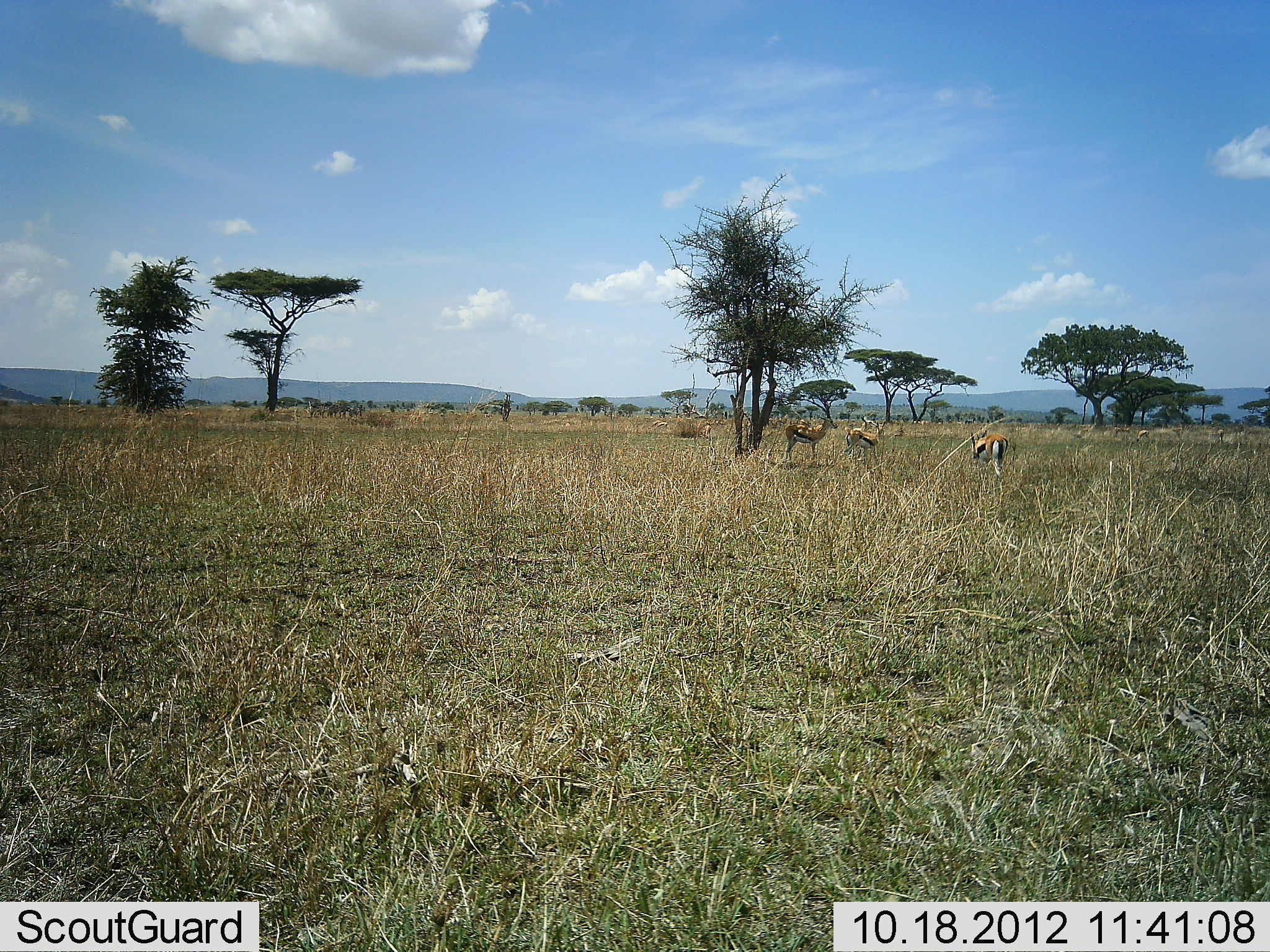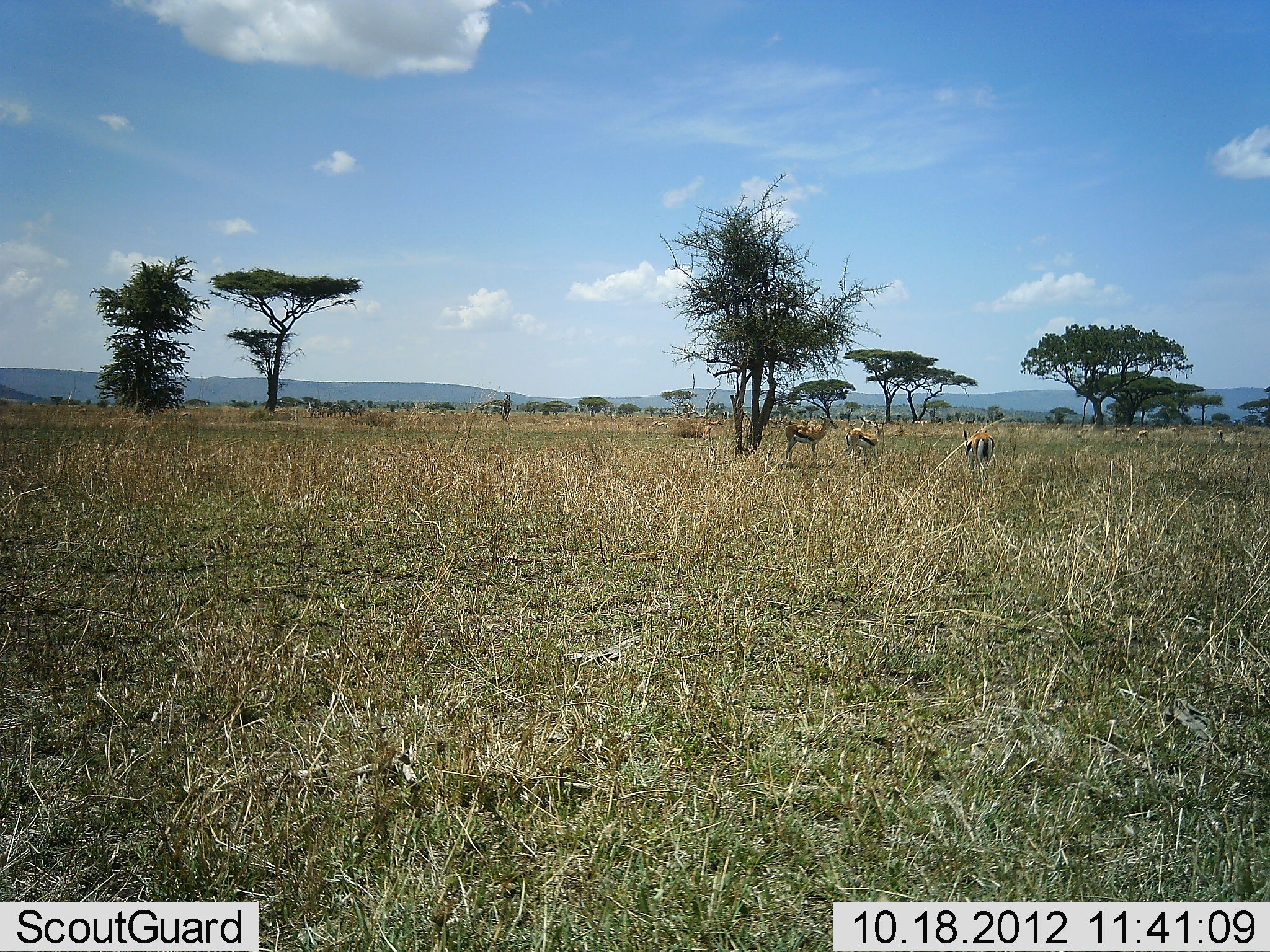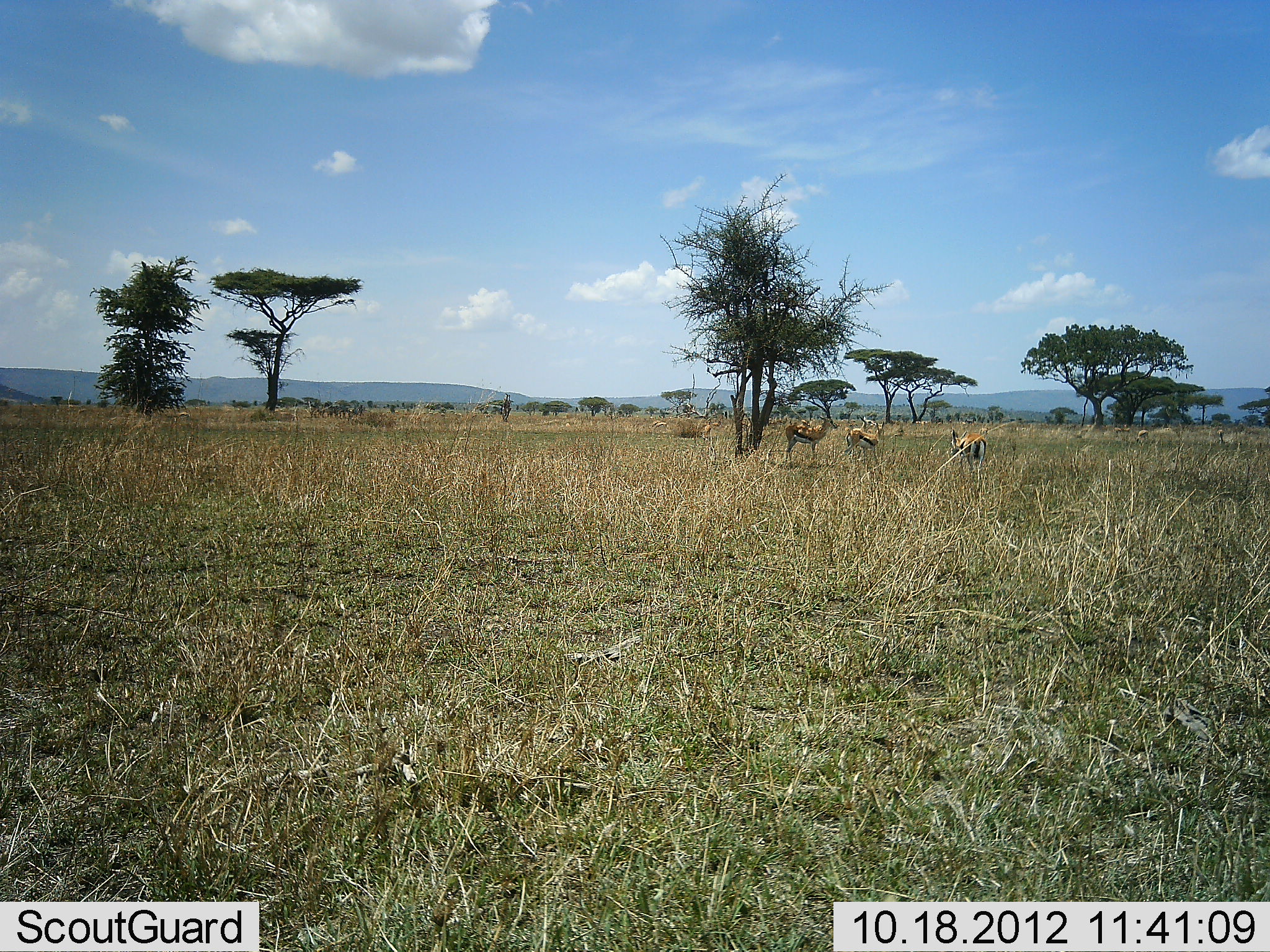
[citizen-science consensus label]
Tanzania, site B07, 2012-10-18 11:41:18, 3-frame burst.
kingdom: Animalia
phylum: Chordata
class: Mammalia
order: Artiodactyla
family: Bovidae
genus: Eudorcas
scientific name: Eudorcas thomsonii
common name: thomson's gazelle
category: gazellethomsons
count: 3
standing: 100%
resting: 0%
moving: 70%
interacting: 0%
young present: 0%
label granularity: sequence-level